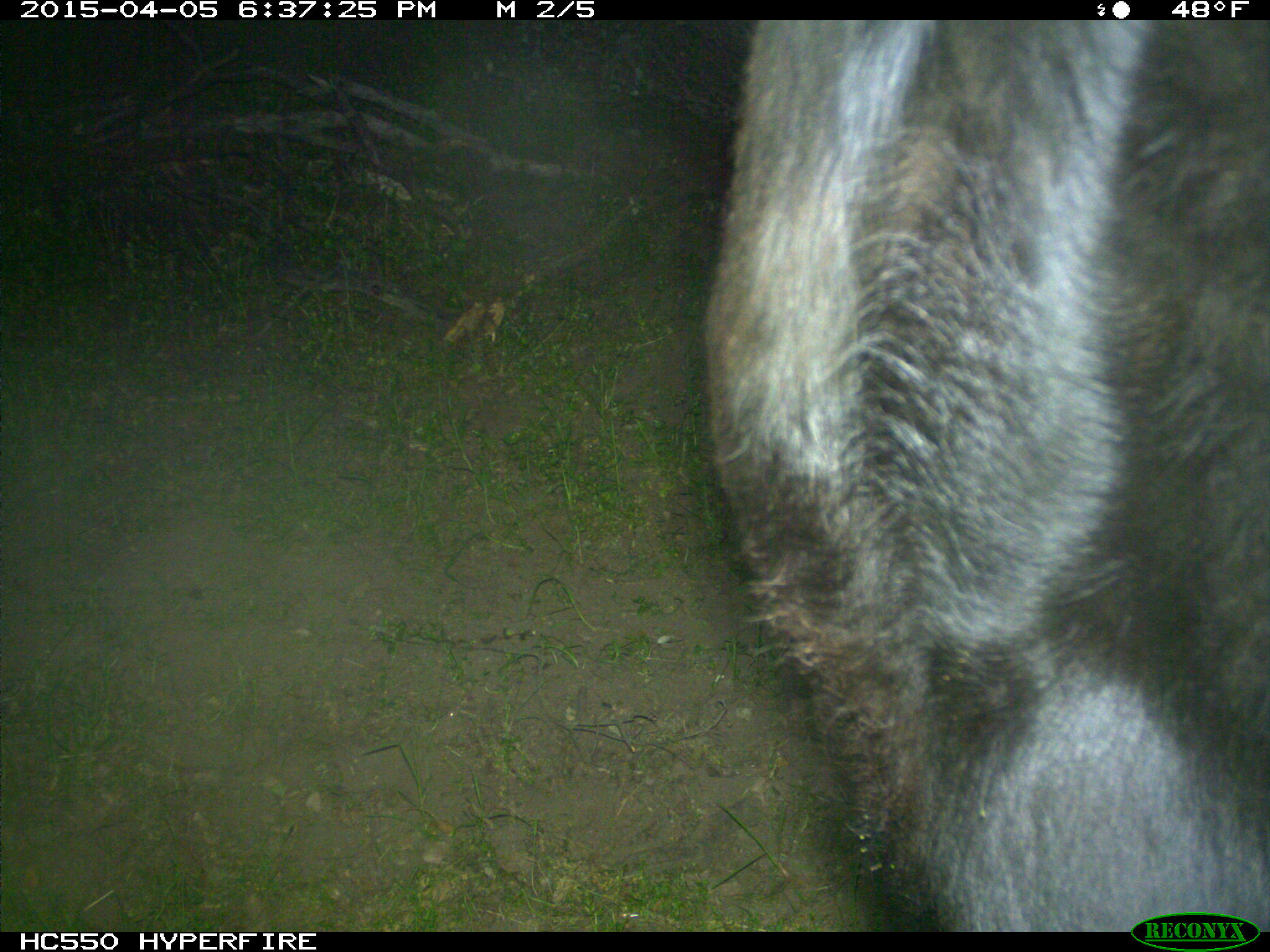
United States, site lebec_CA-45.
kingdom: Animalia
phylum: Chordata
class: Mammalia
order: Artiodactyla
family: Bovidae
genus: Bos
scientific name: Bos taurus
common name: domestic cow